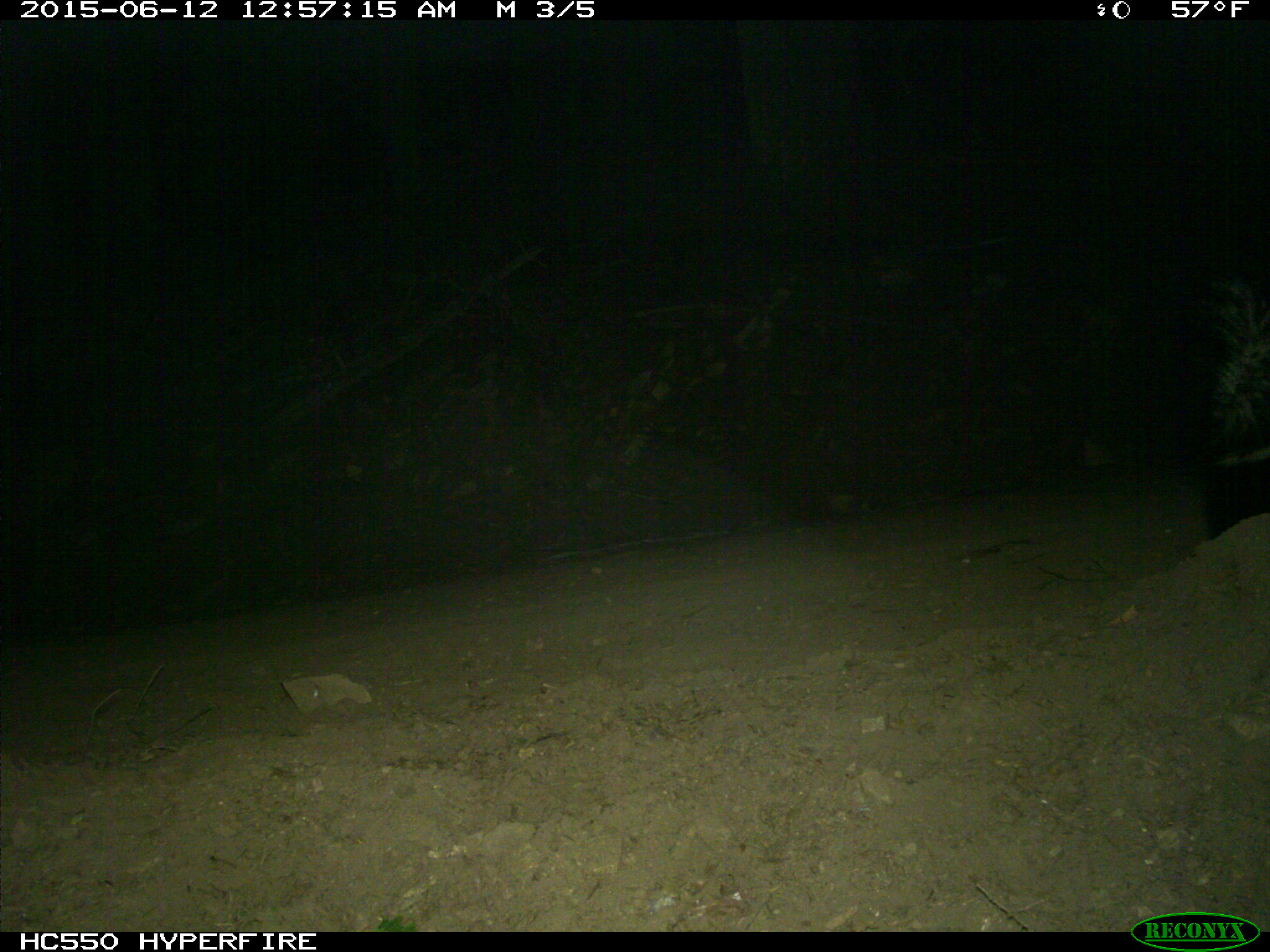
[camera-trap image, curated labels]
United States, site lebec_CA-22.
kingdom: Animalia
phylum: Chordata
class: Mammalia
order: Carnivora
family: Mephitidae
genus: Mephitis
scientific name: Mephitis mephitis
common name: striped skunk